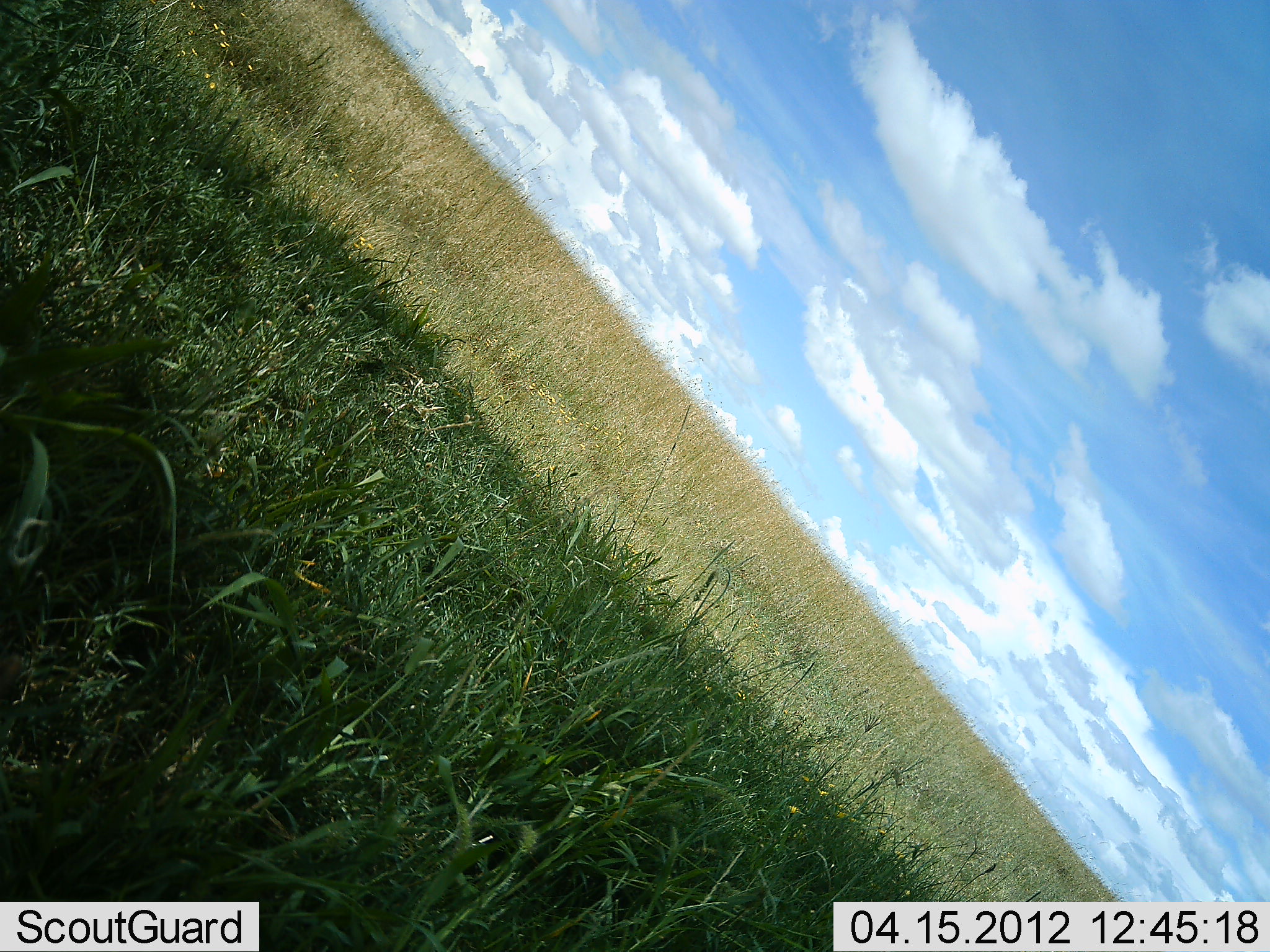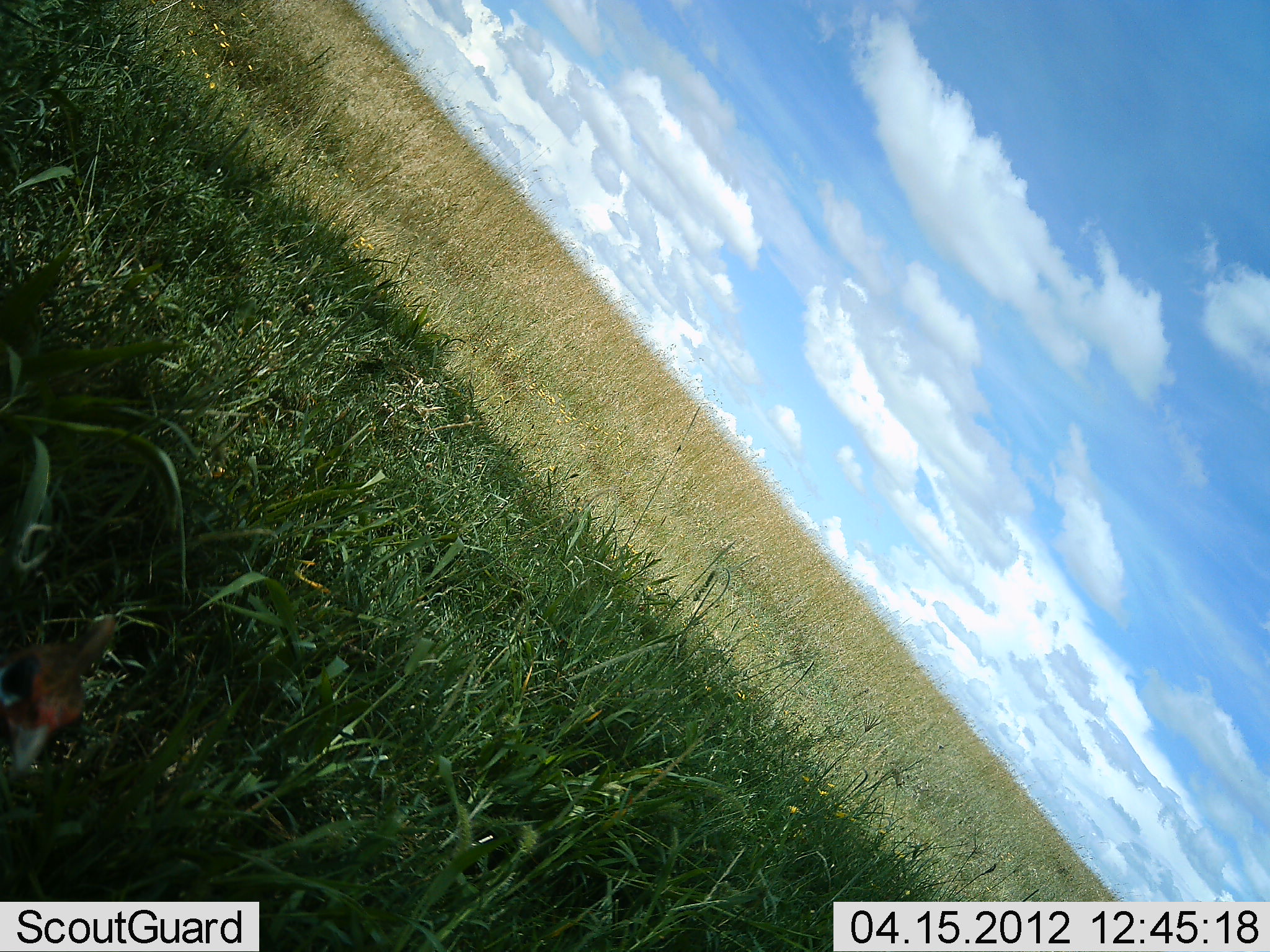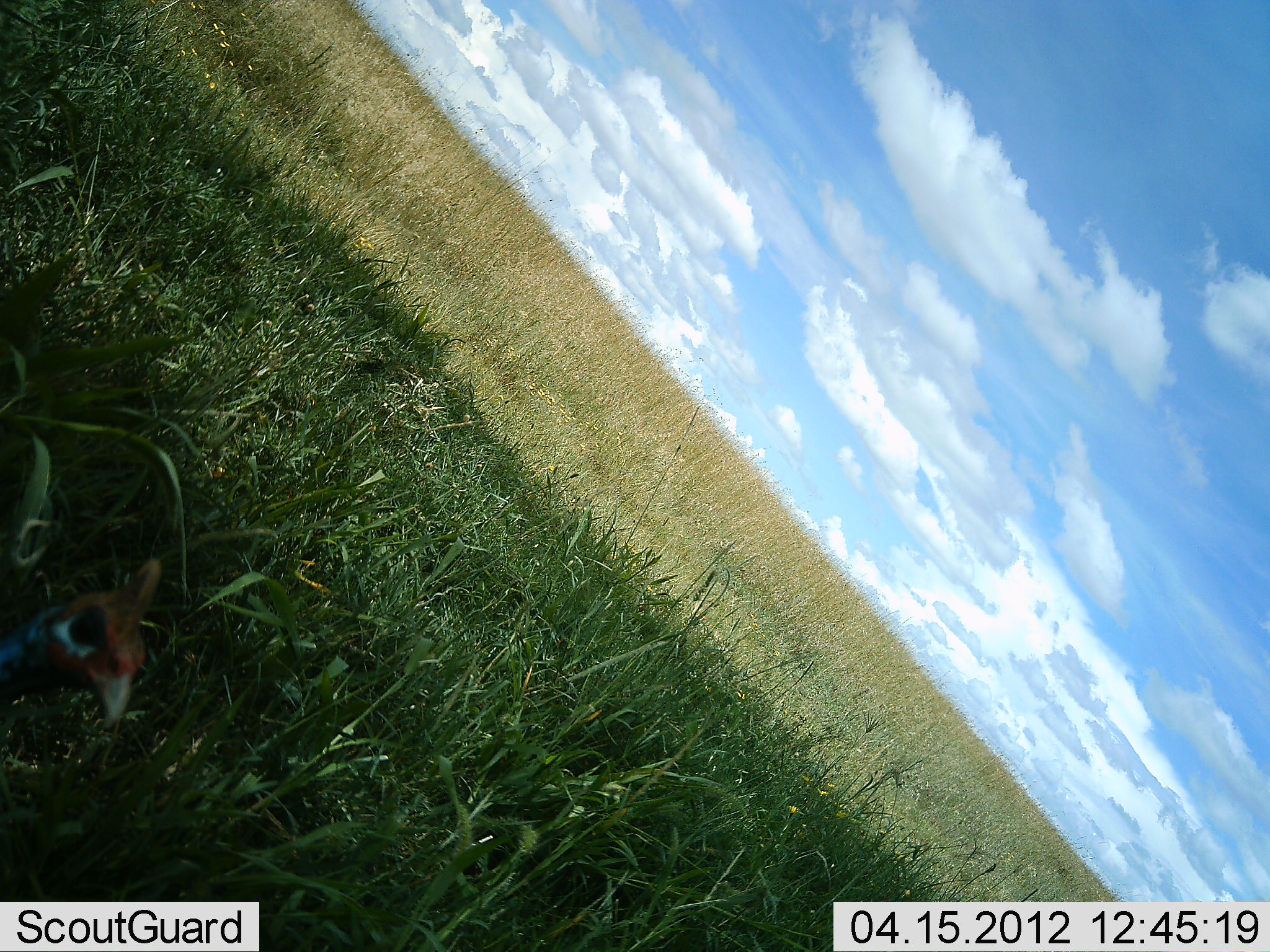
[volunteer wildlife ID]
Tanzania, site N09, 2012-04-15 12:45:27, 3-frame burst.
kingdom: Animalia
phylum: Chordata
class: Aves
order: Galliformes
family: Numididae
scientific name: Numididae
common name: guinea fowl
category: guineafowl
Guineafowl (guinea fowl) (Numididae), count 1. Behavior (volunteer vote fractions): standing 62%, resting 0%, moving 25%, interacting 4%. Young present (vote fraction): 0%. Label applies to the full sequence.